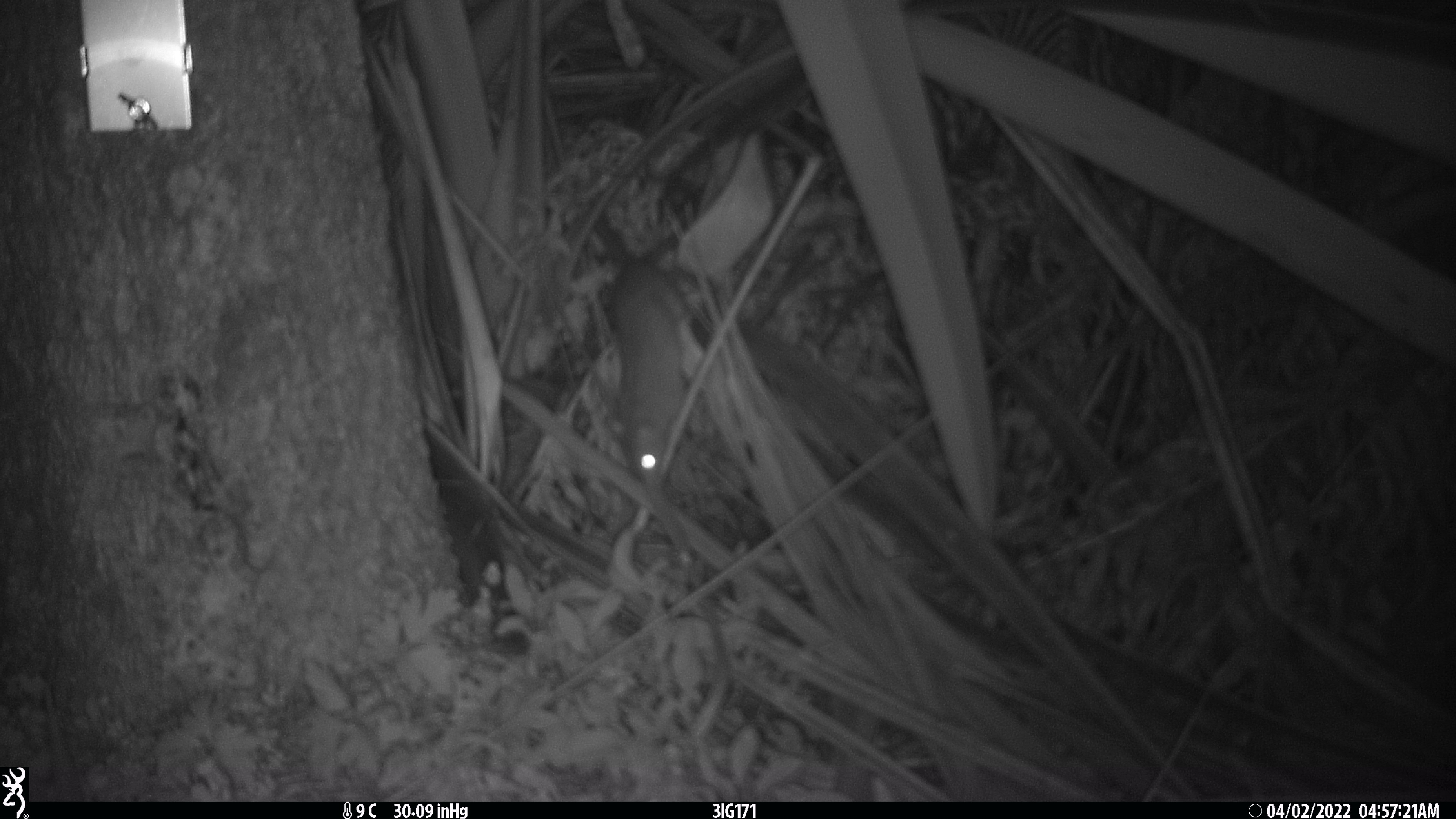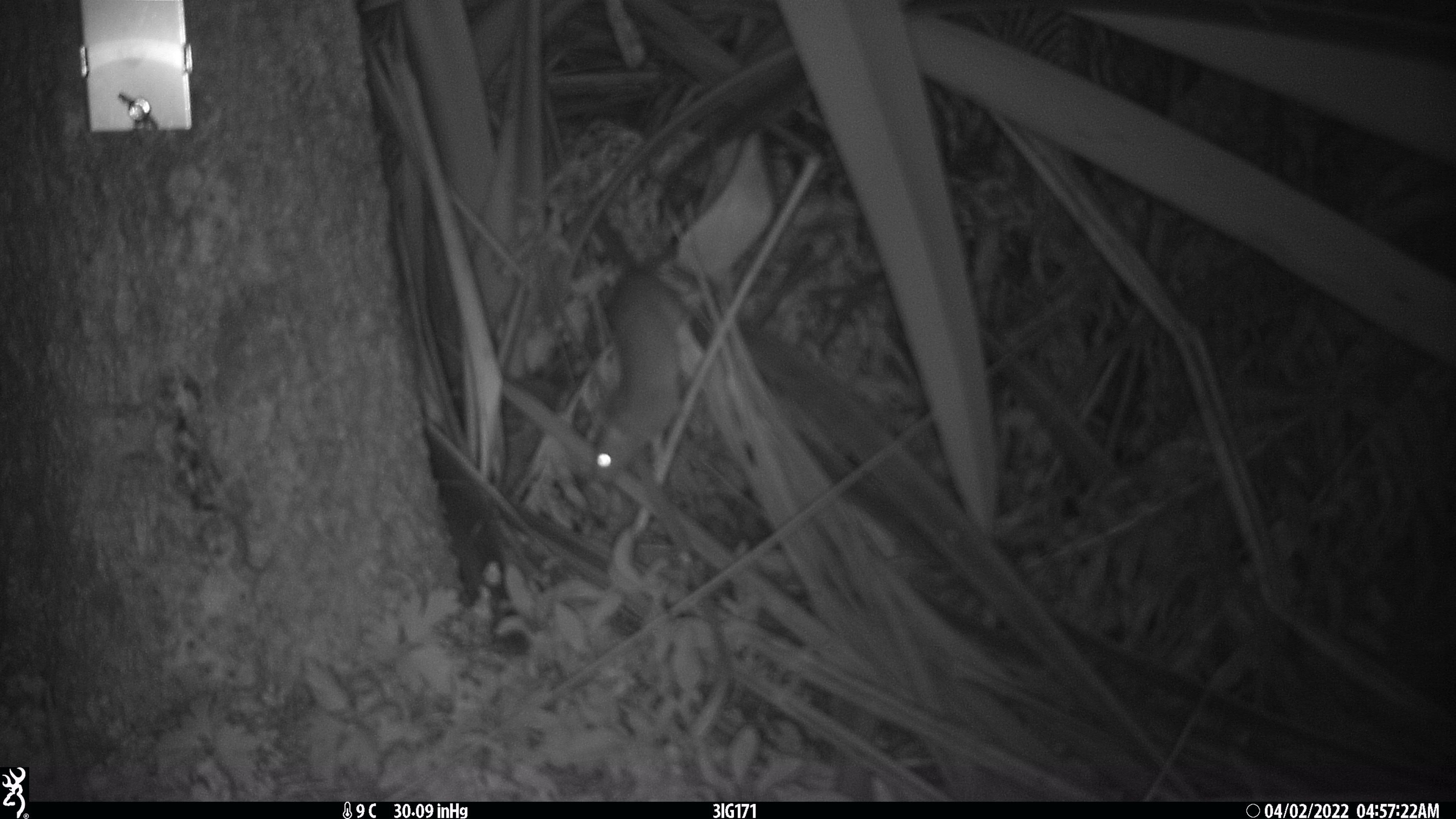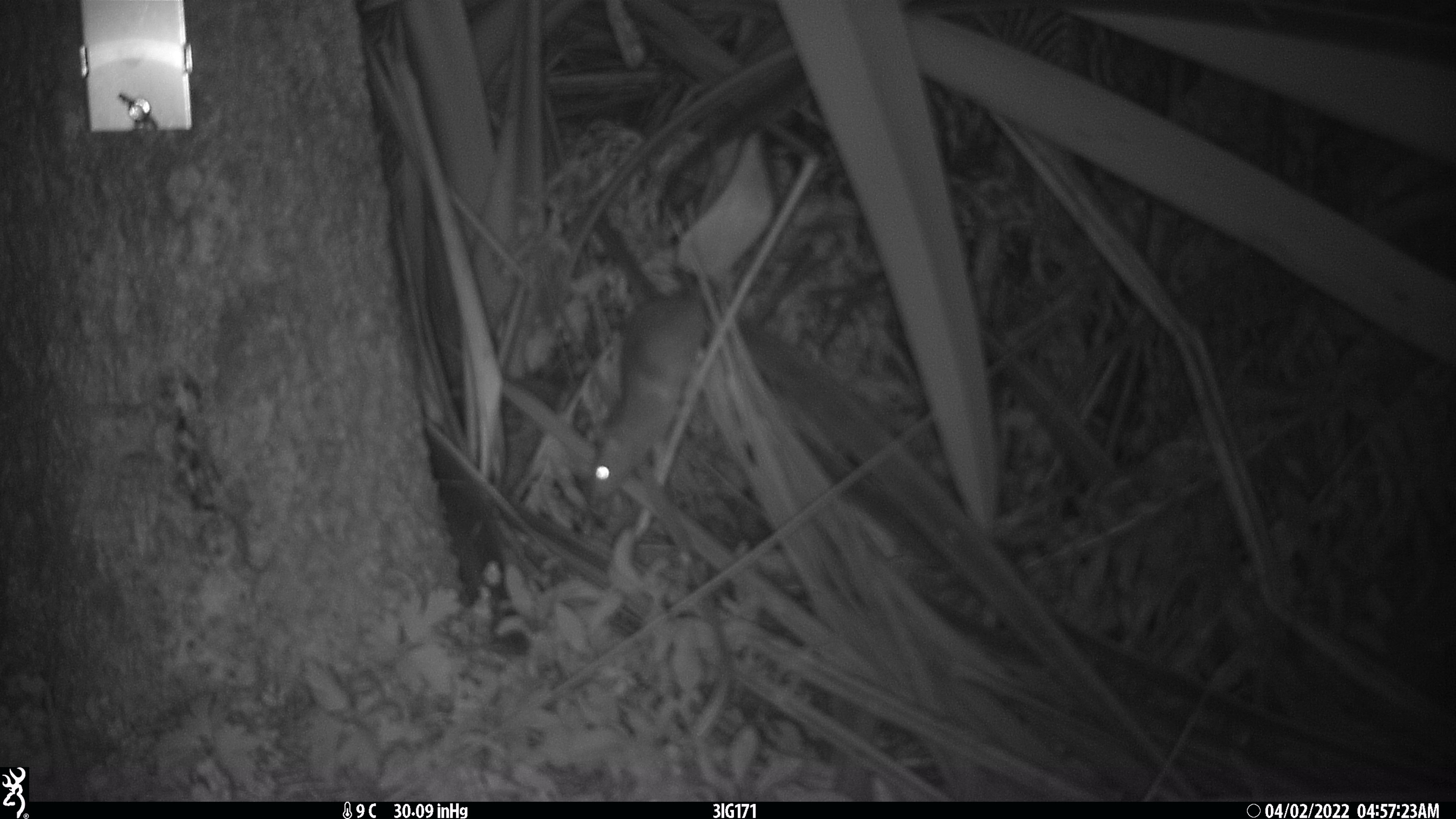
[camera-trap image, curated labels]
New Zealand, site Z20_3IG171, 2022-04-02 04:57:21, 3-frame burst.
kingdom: Animalia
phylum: Chordata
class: Mammalia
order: Rodentia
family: Muridae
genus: Rattus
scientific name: Rattus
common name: rat